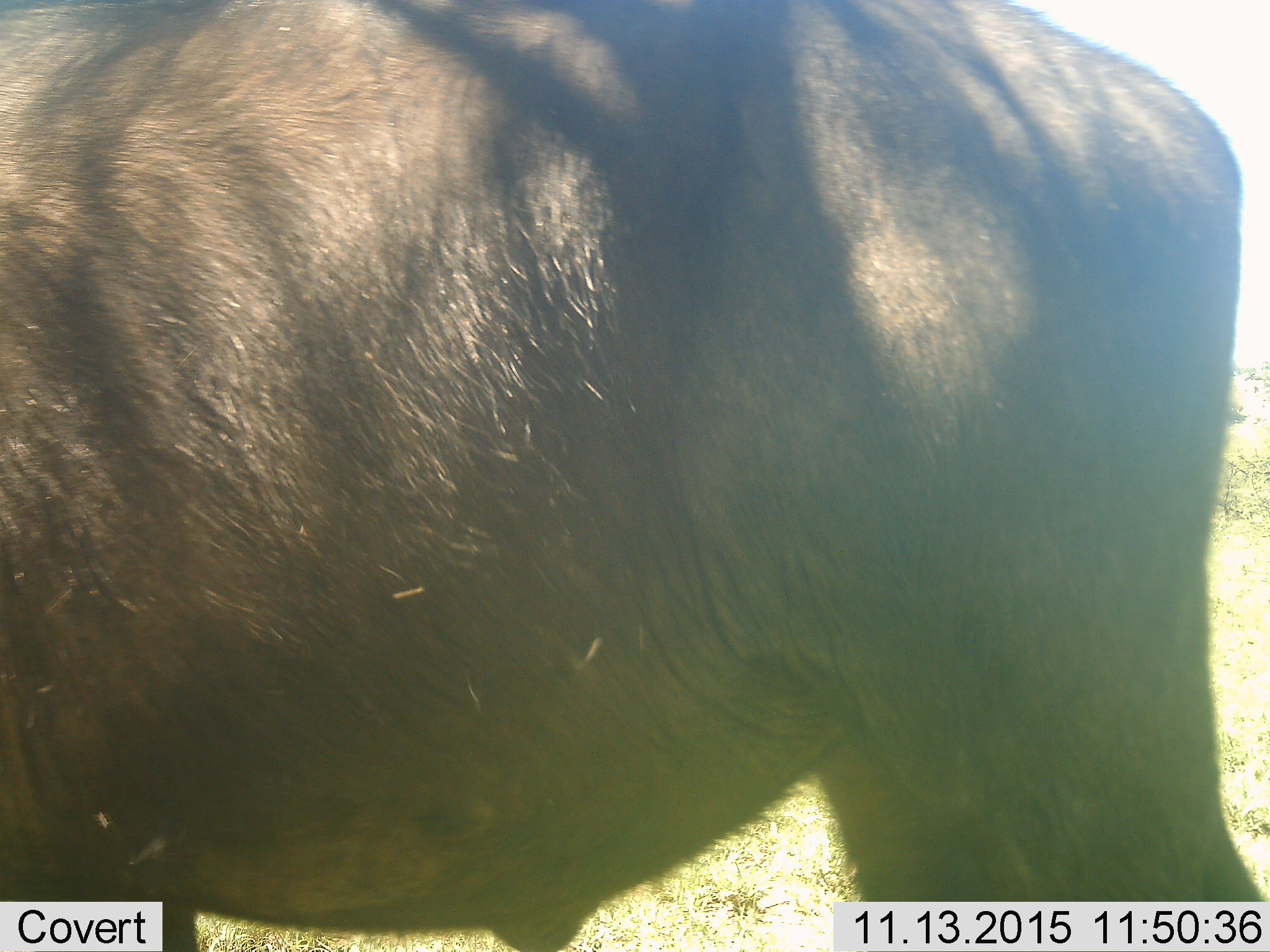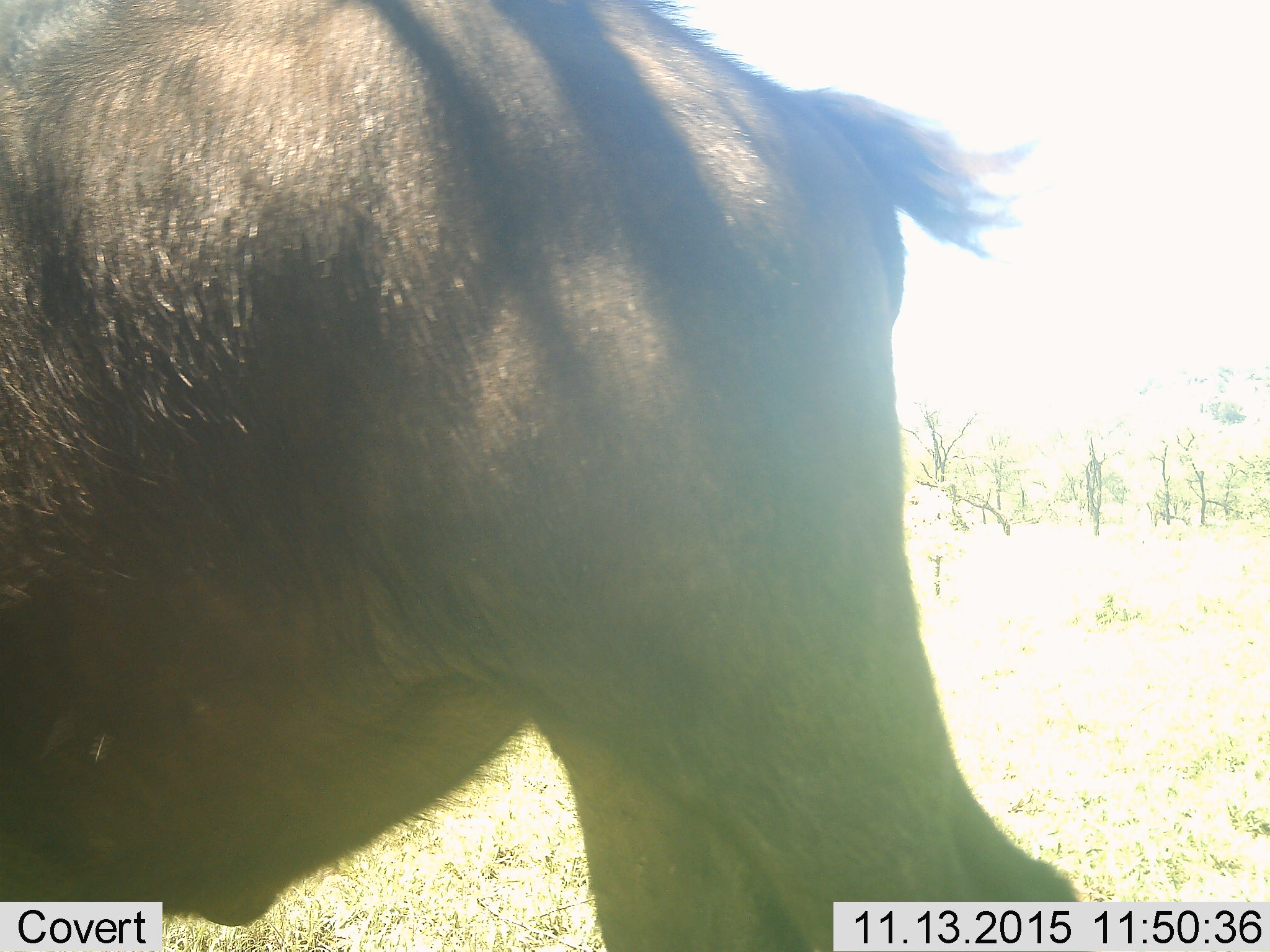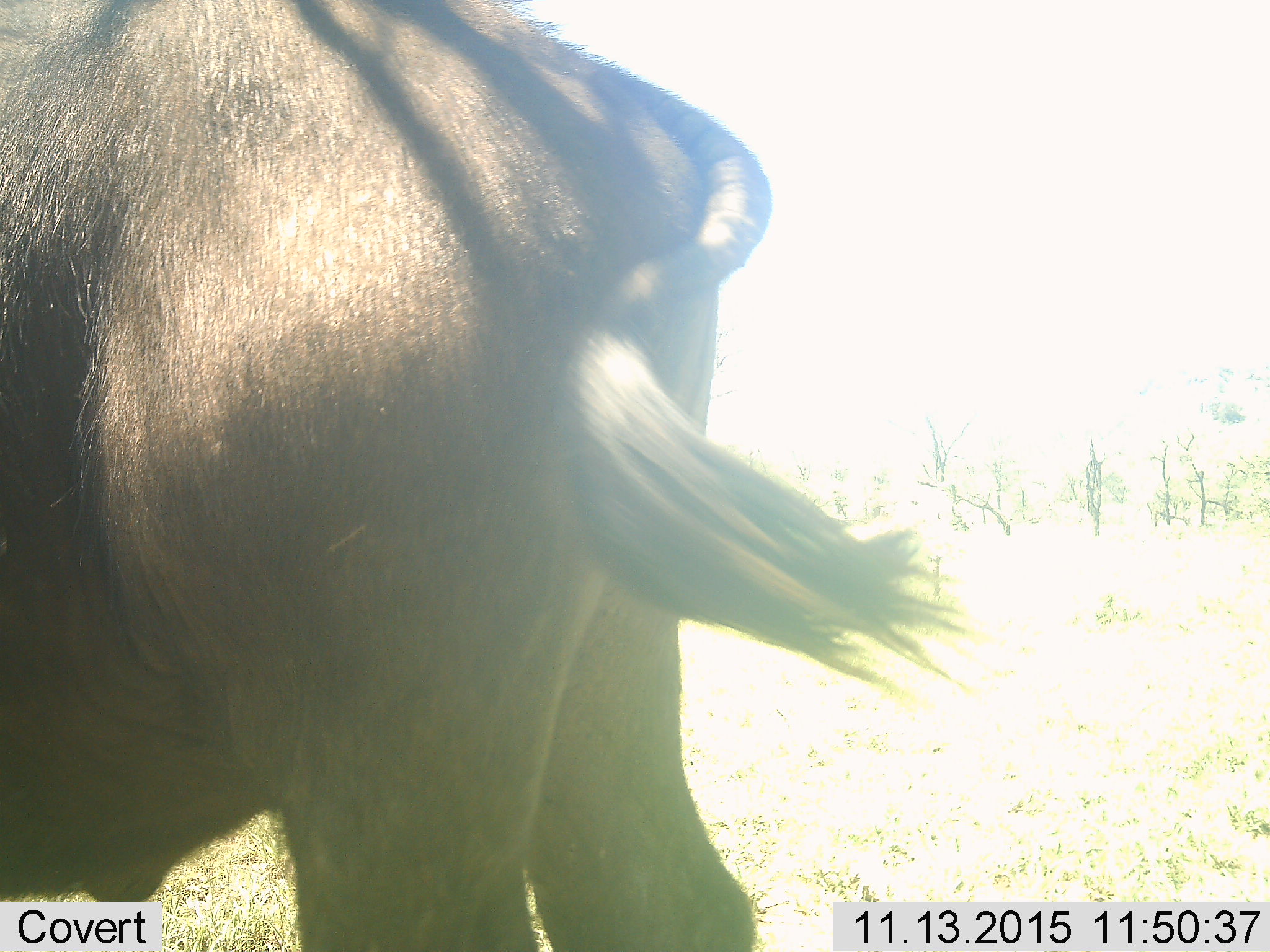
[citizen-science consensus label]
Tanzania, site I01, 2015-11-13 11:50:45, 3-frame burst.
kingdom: Animalia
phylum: Chordata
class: Mammalia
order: Artiodactyla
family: Bovidae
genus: Syncerus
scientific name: Syncerus caffer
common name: cape buffalo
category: buffalo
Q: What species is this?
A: Buffalo (cape buffalo) (Syncerus caffer).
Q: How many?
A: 1.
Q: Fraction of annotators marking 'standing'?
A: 57%.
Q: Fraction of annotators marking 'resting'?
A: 0%.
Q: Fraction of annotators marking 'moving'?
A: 29%.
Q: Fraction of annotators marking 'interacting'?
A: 0%.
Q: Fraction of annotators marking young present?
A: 0%.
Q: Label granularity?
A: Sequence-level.